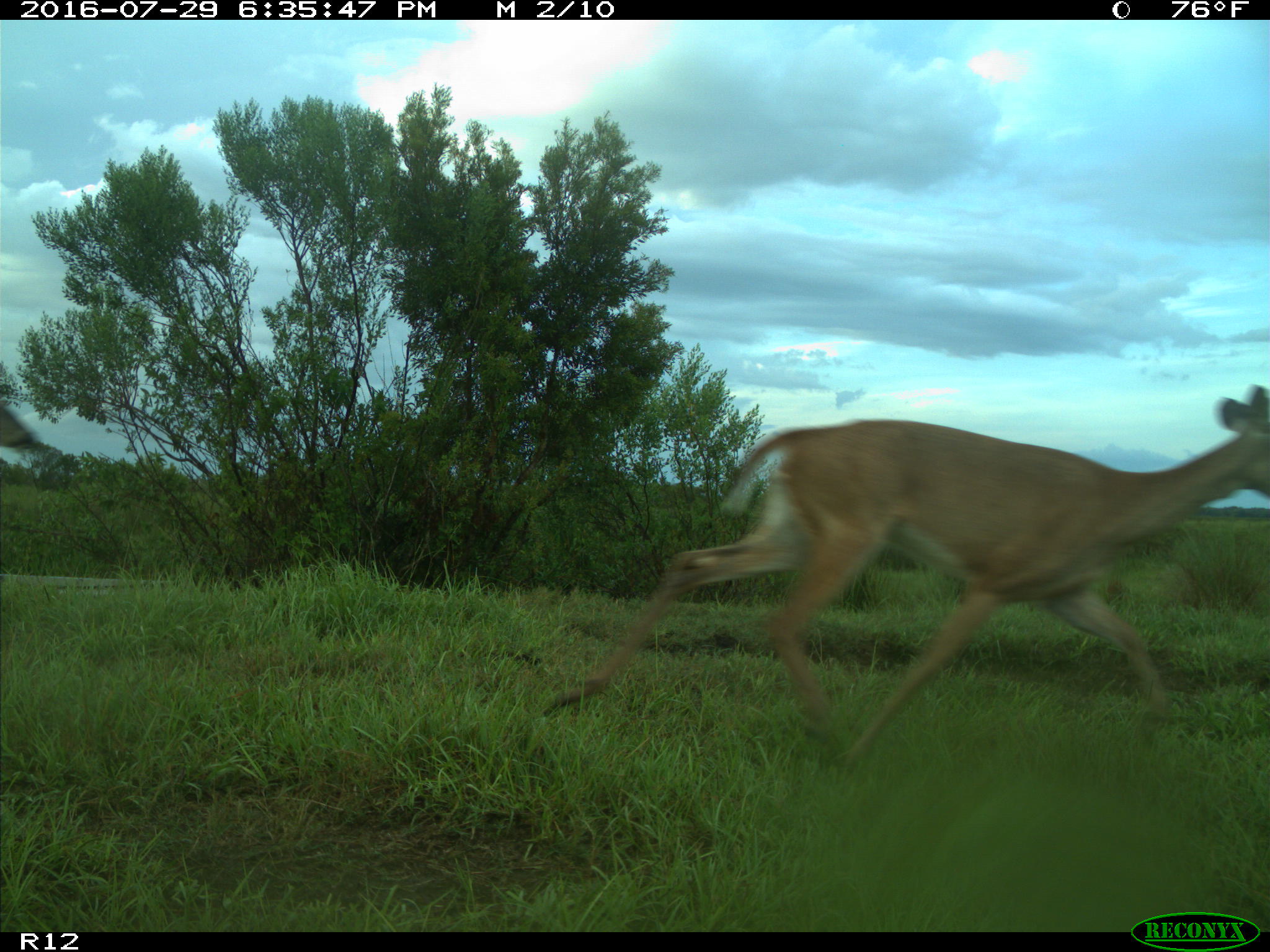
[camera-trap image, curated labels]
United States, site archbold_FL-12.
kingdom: Animalia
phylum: Chordata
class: Mammalia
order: Artiodactyla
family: Cervidae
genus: Odocoileus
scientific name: Odocoileus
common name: deer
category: unidentified deer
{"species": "unidentified deer (deer) (Odocoileus)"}